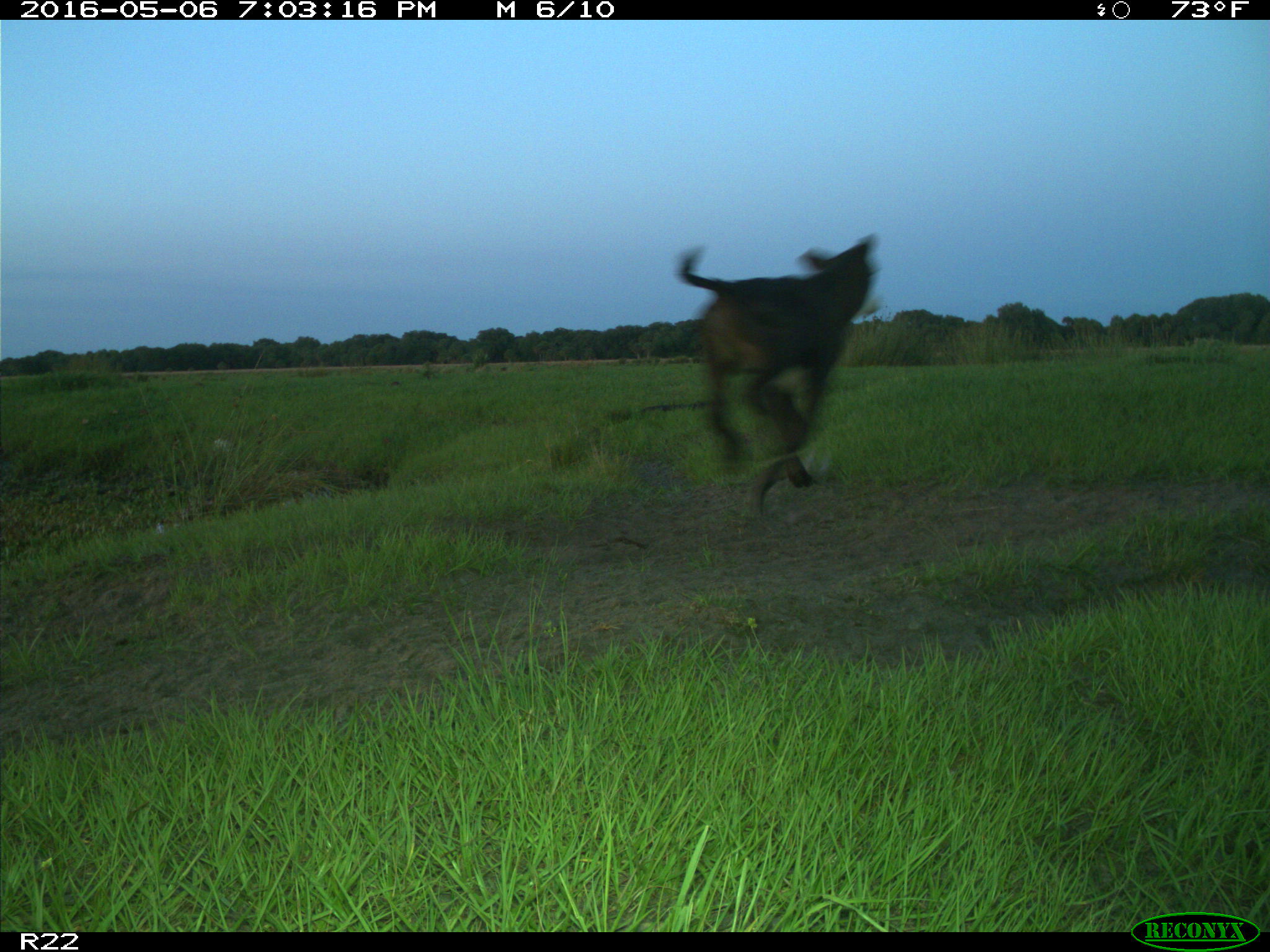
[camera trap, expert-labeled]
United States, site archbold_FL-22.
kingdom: Animalia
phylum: Chordata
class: Mammalia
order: Artiodactyla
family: Bovidae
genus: Bos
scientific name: Bos taurus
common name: domestic cow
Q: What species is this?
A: Bos taurus (domestic cow).